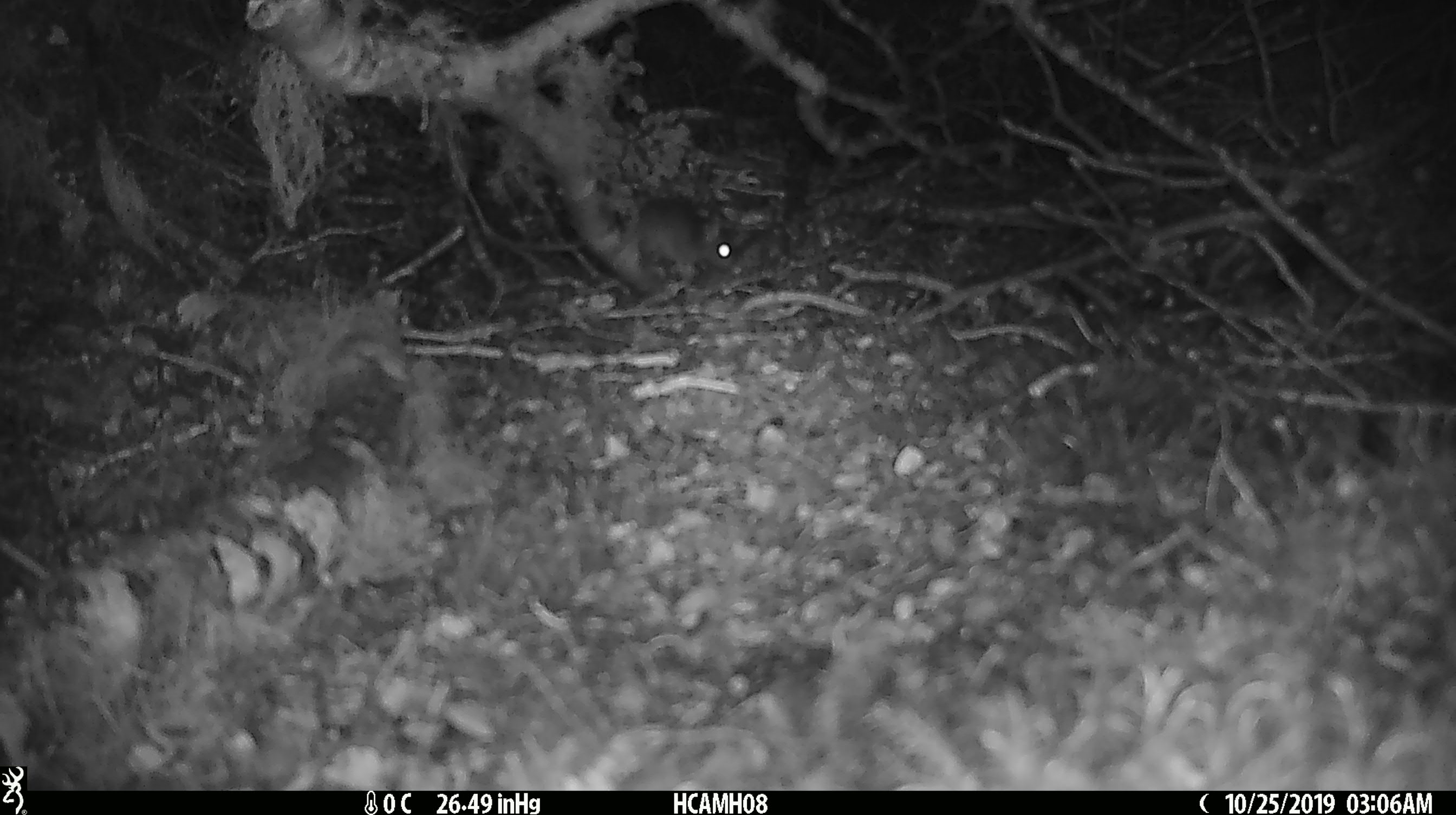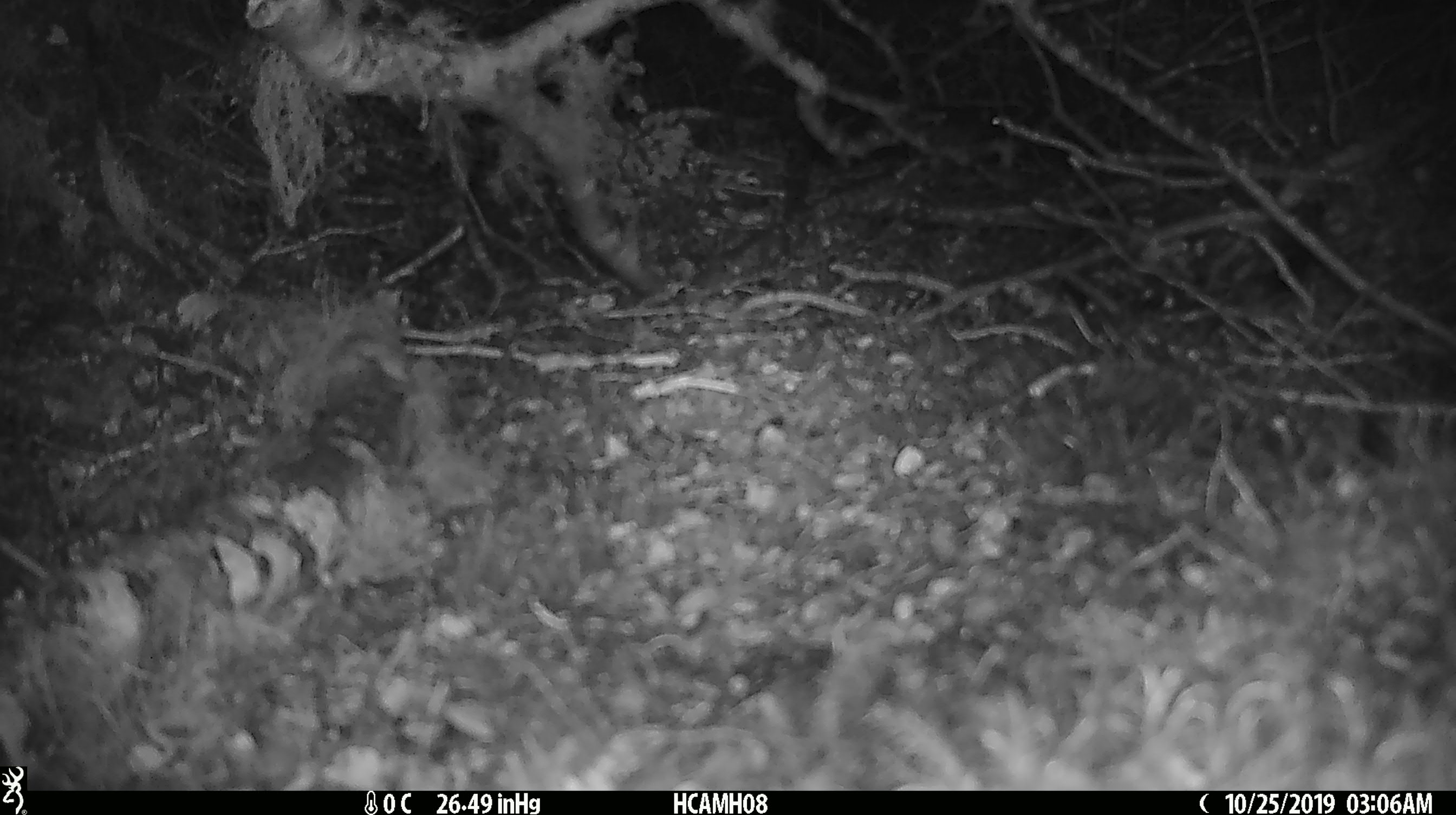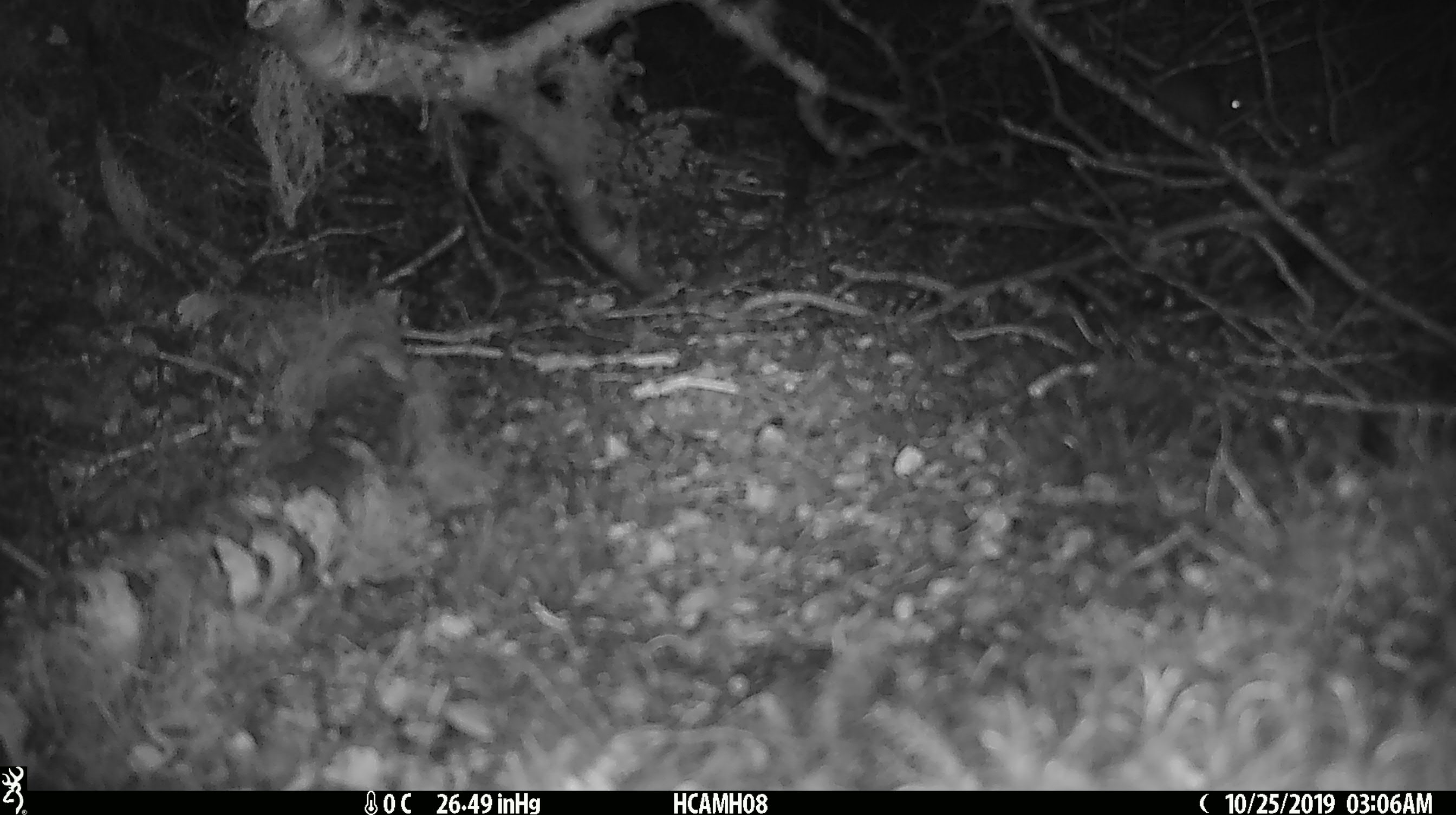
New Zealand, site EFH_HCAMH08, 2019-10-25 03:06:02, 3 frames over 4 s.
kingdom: Animalia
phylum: Chordata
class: Mammalia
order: Rodentia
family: Muridae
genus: Mus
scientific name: Mus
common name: mouse